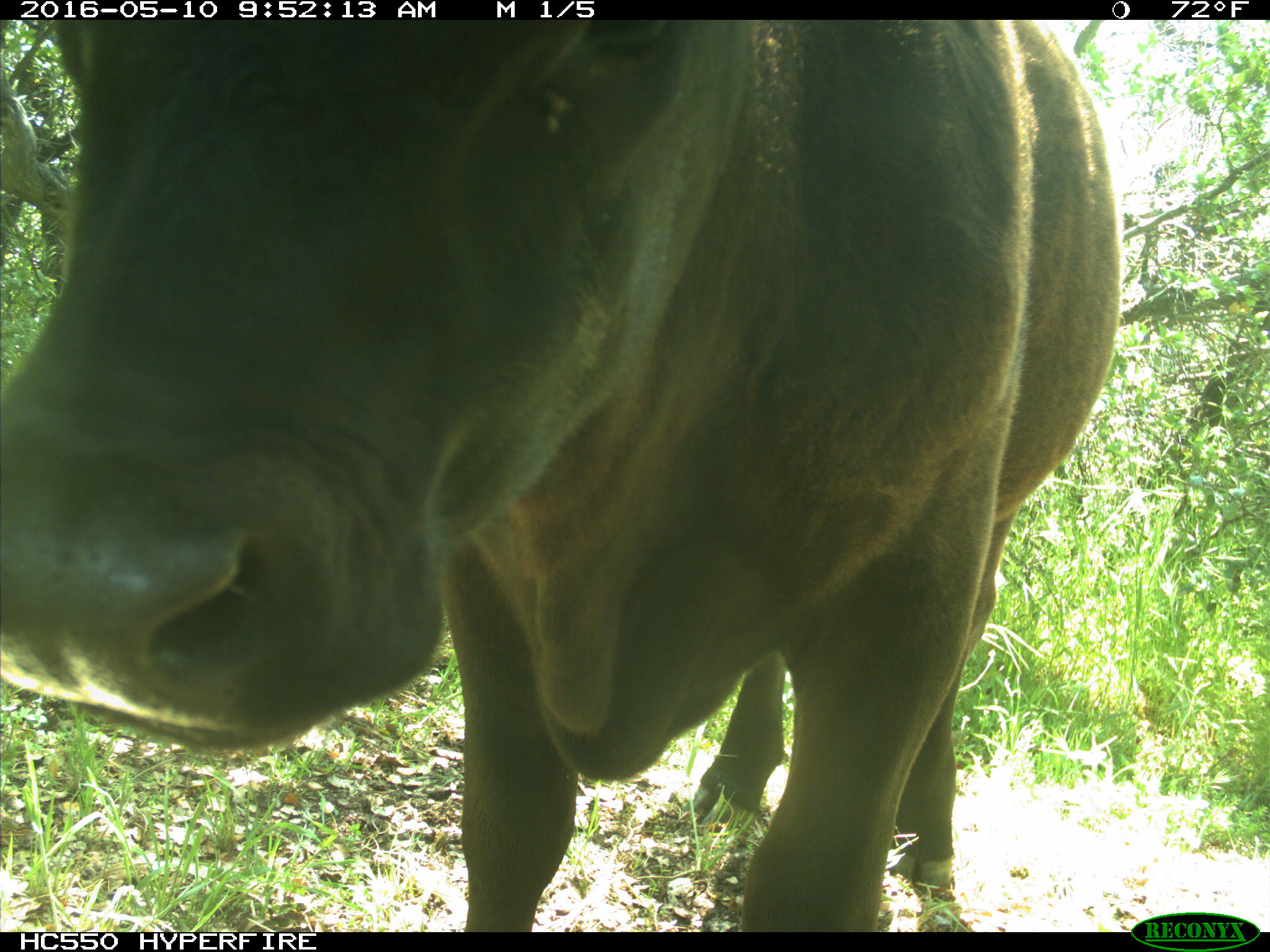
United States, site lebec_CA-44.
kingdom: Animalia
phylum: Chordata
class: Mammalia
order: Artiodactyla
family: Bovidae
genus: Bos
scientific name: Bos taurus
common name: domestic cow